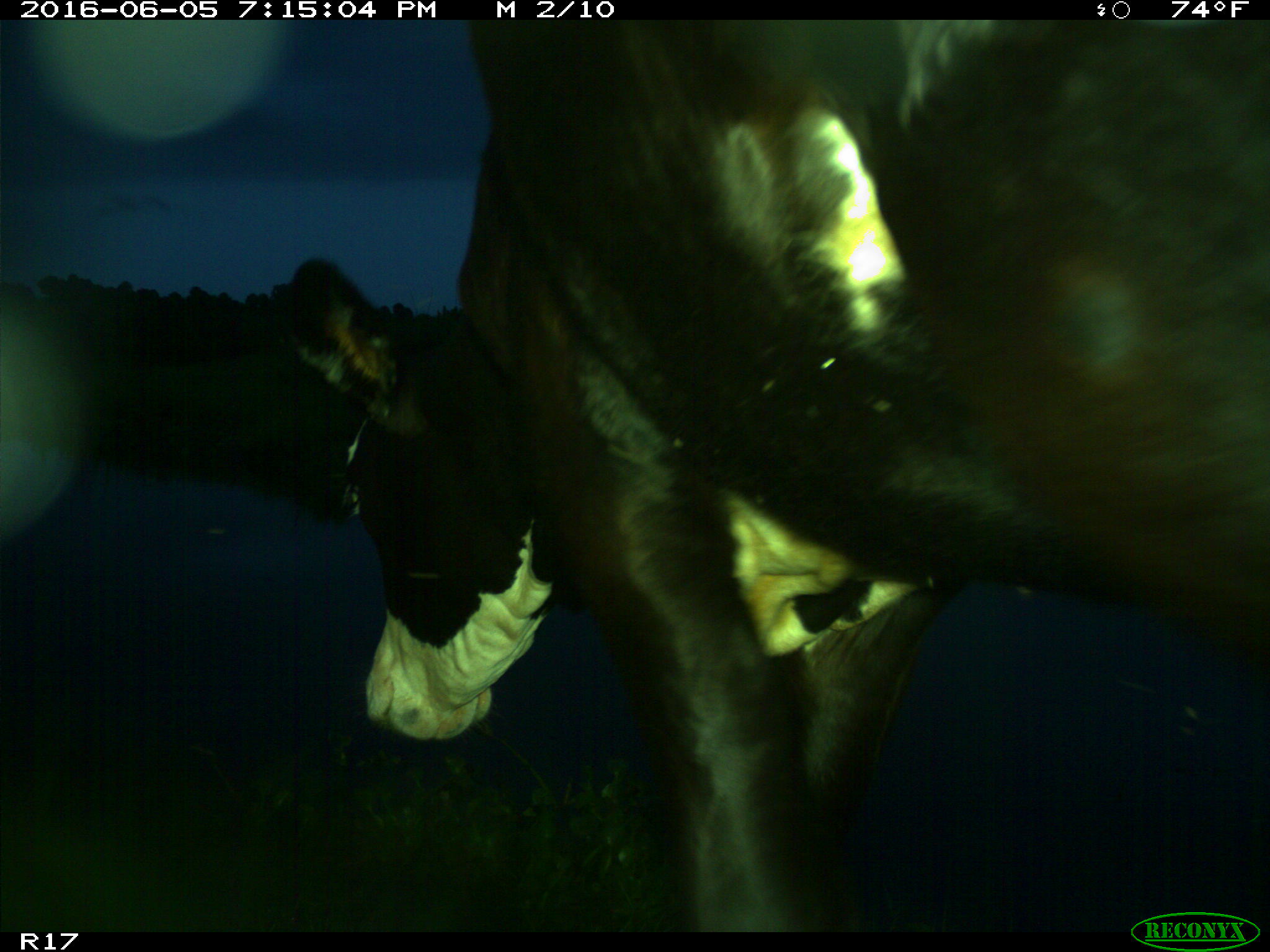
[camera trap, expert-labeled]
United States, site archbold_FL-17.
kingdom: Animalia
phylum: Chordata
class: Mammalia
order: Artiodactyla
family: Bovidae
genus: Bos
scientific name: Bos taurus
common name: domestic cow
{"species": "Bos taurus (domestic cow)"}